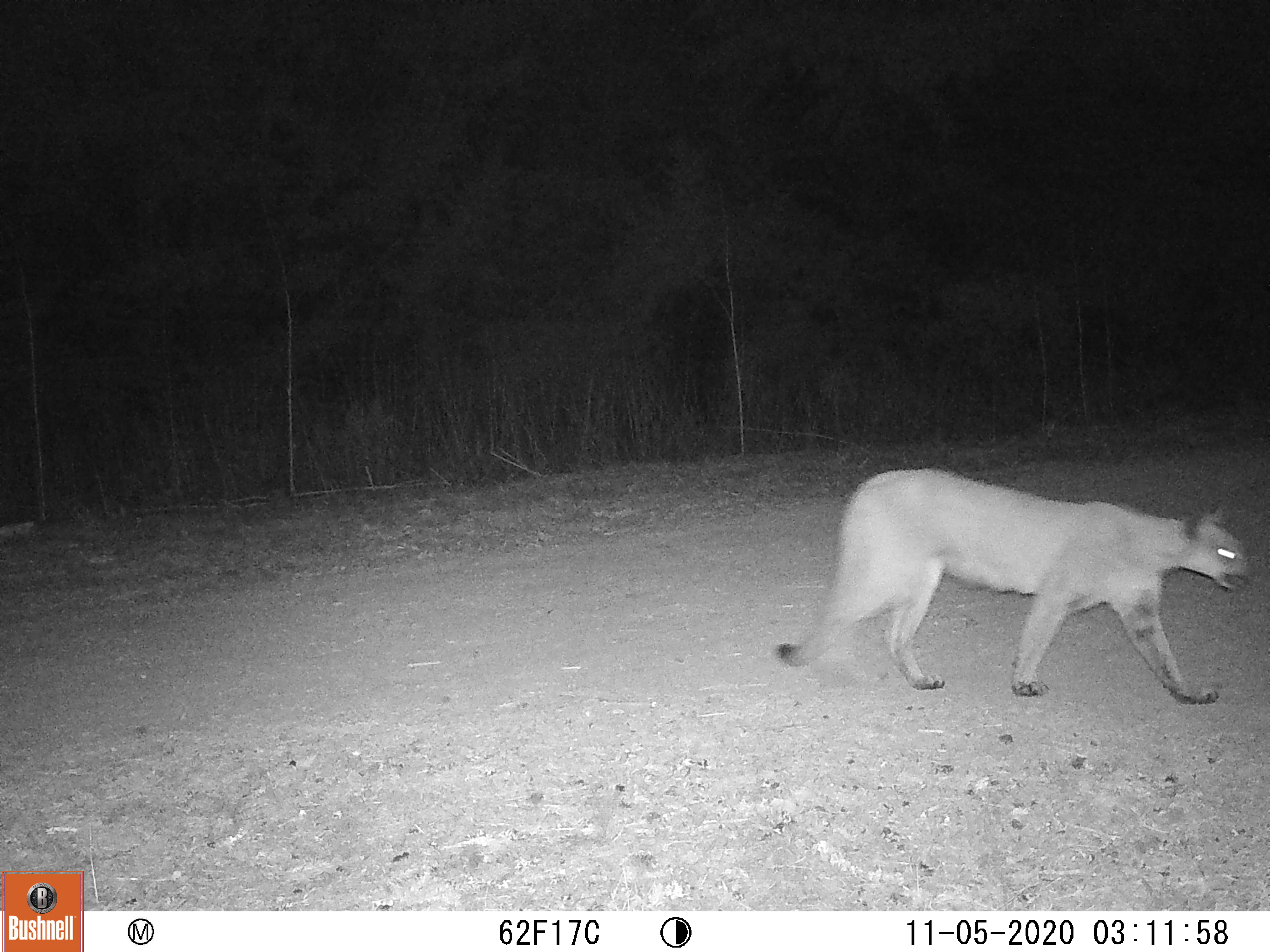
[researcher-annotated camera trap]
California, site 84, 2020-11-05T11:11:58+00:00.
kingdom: Animalia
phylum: Chordata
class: Mammalia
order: Carnivora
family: Felidae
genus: Puma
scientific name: Puma concolor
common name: puma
Puma (Puma concolor).